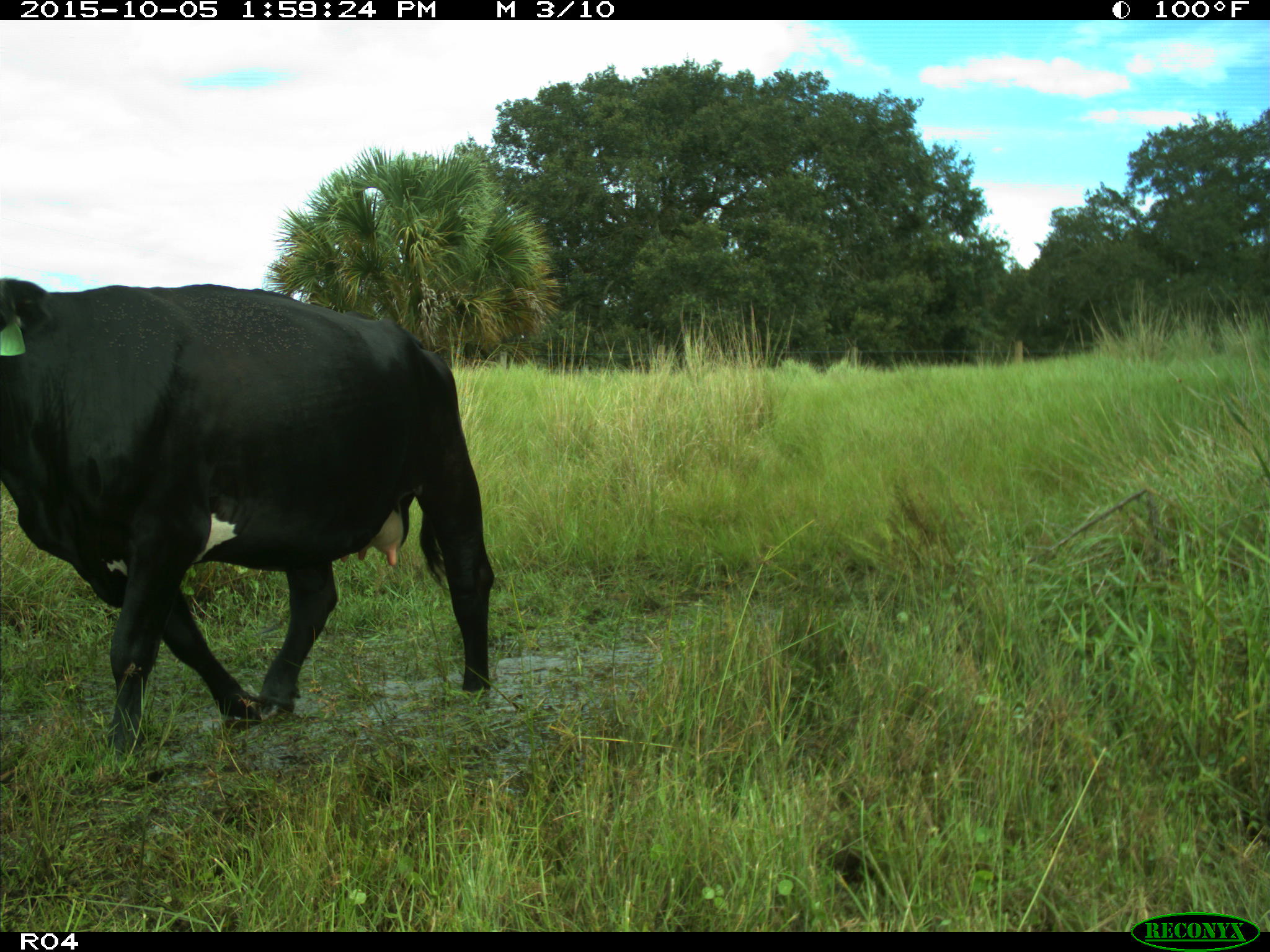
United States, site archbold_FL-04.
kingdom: Animalia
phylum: Chordata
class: Mammalia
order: Artiodactyla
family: Bovidae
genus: Bos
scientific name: Bos taurus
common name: domestic cow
Bos taurus (domestic cow).